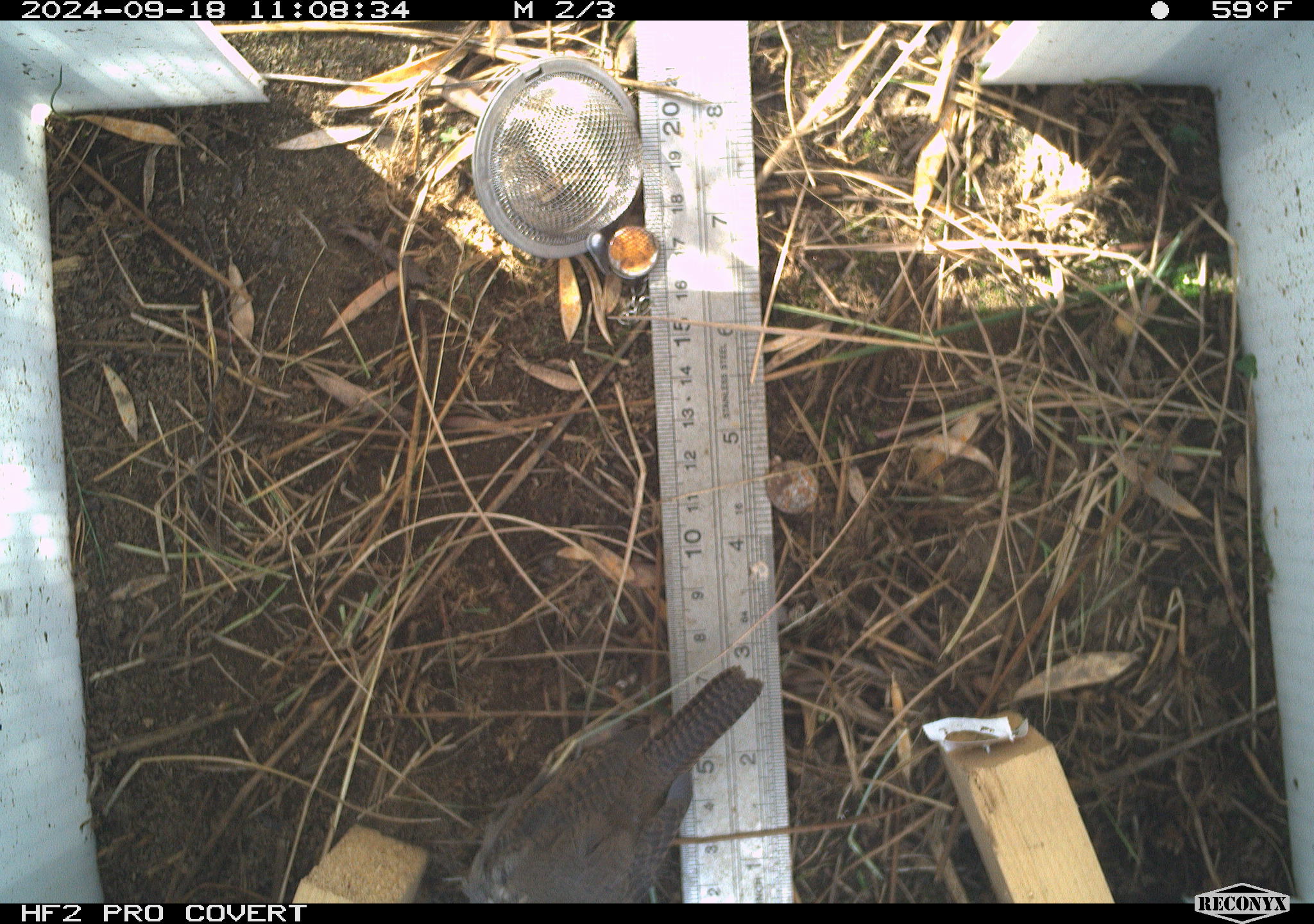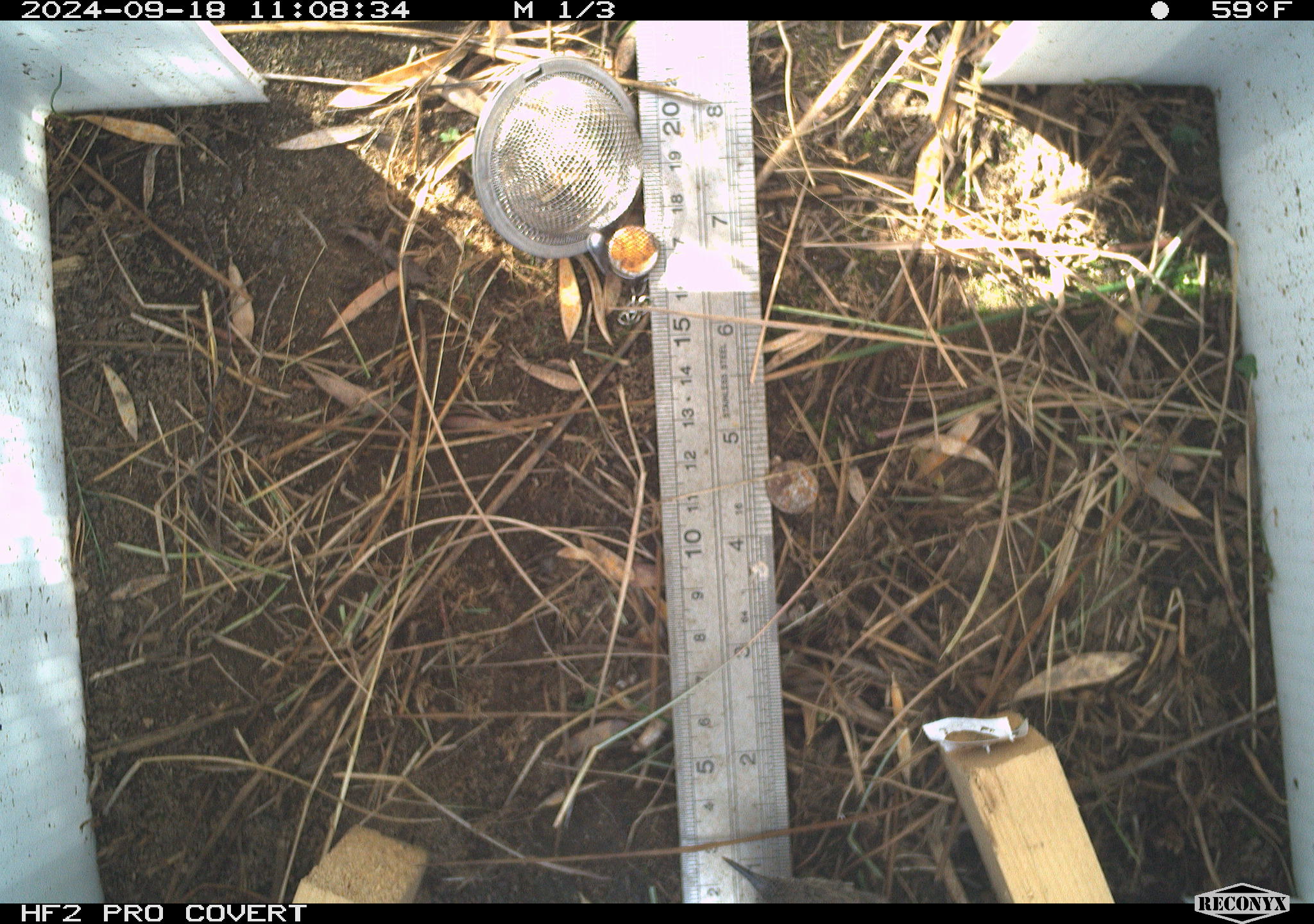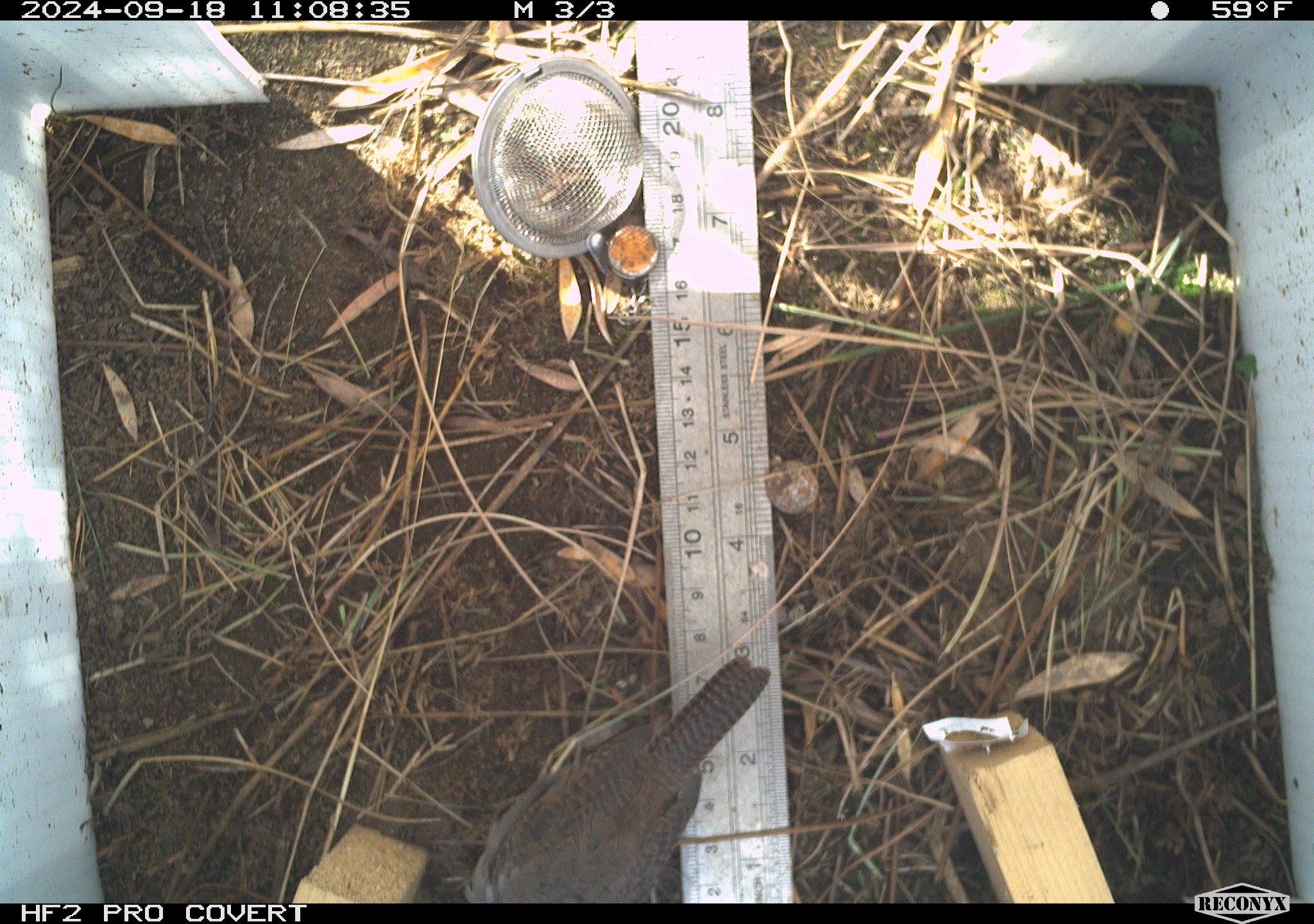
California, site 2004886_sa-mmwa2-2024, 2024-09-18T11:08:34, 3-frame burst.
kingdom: Animalia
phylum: Chordata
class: Aves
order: Passeriformes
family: Troglodytidae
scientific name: Troglodytidae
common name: wren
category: troglodytidae family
Troglodytidae family (wren) (Troglodytidae).